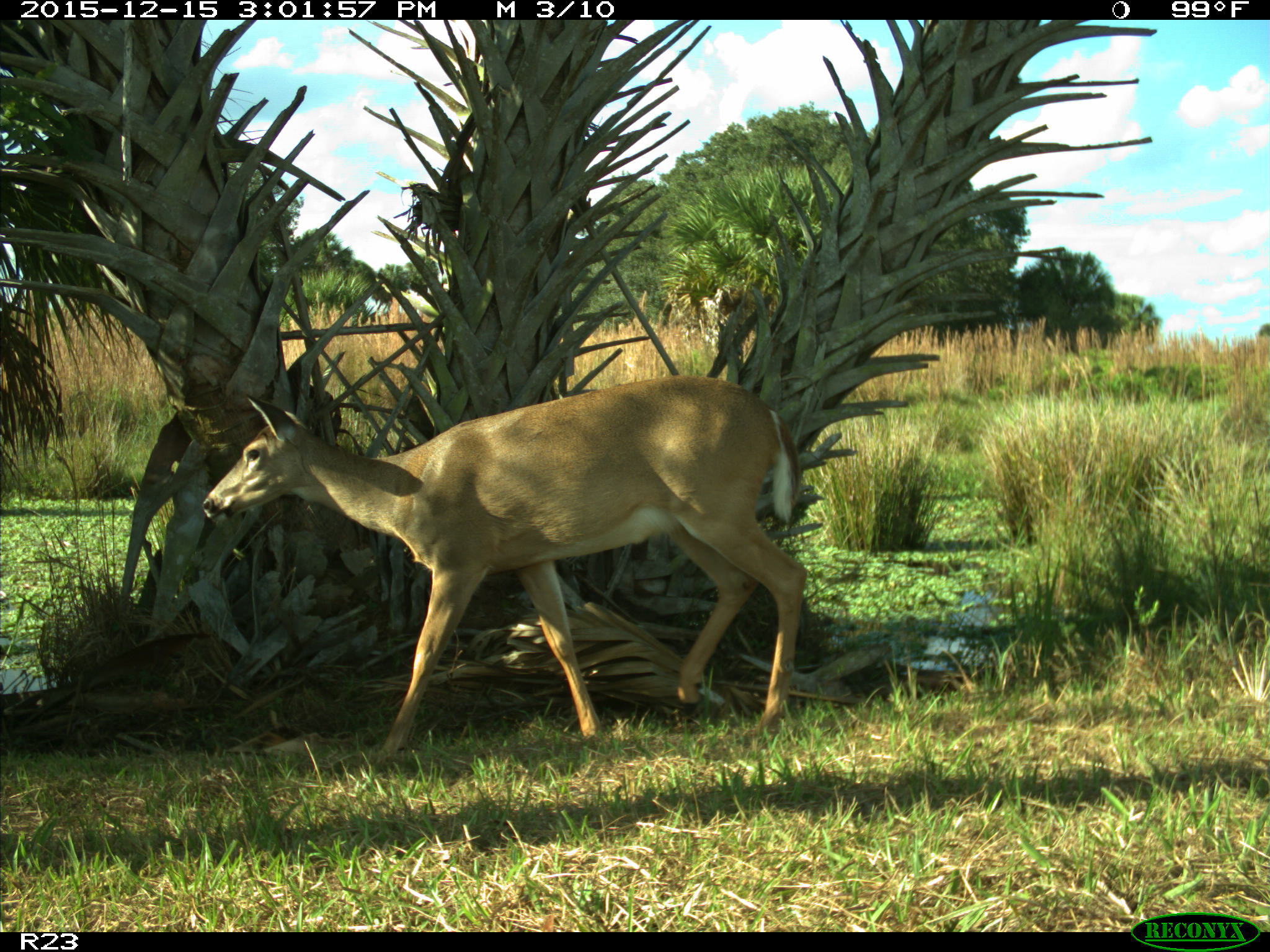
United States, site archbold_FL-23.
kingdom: Animalia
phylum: Chordata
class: Mammalia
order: Artiodactyla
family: Cervidae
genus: Odocoileus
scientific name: Odocoileus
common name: deer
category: unidentified deer